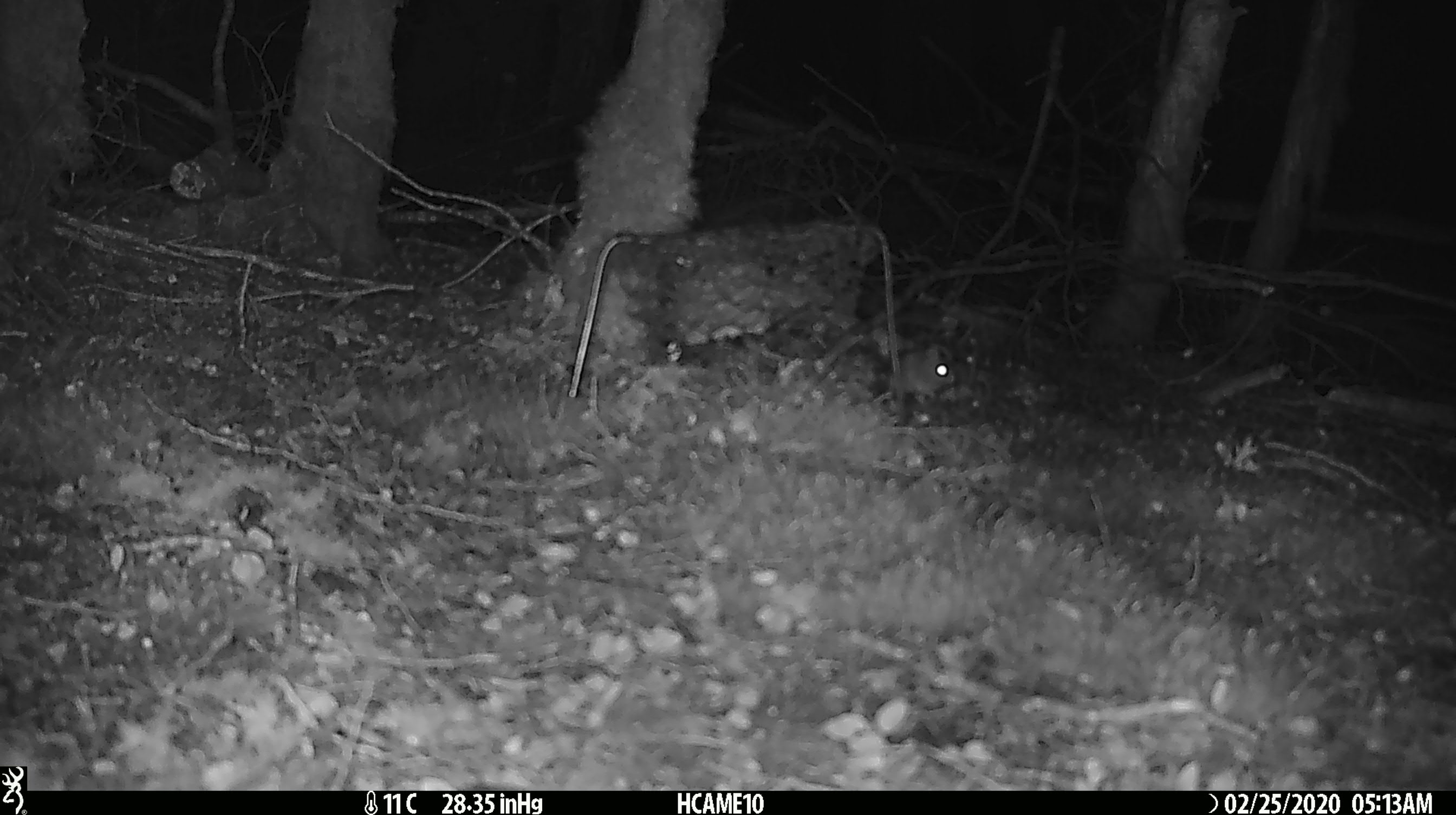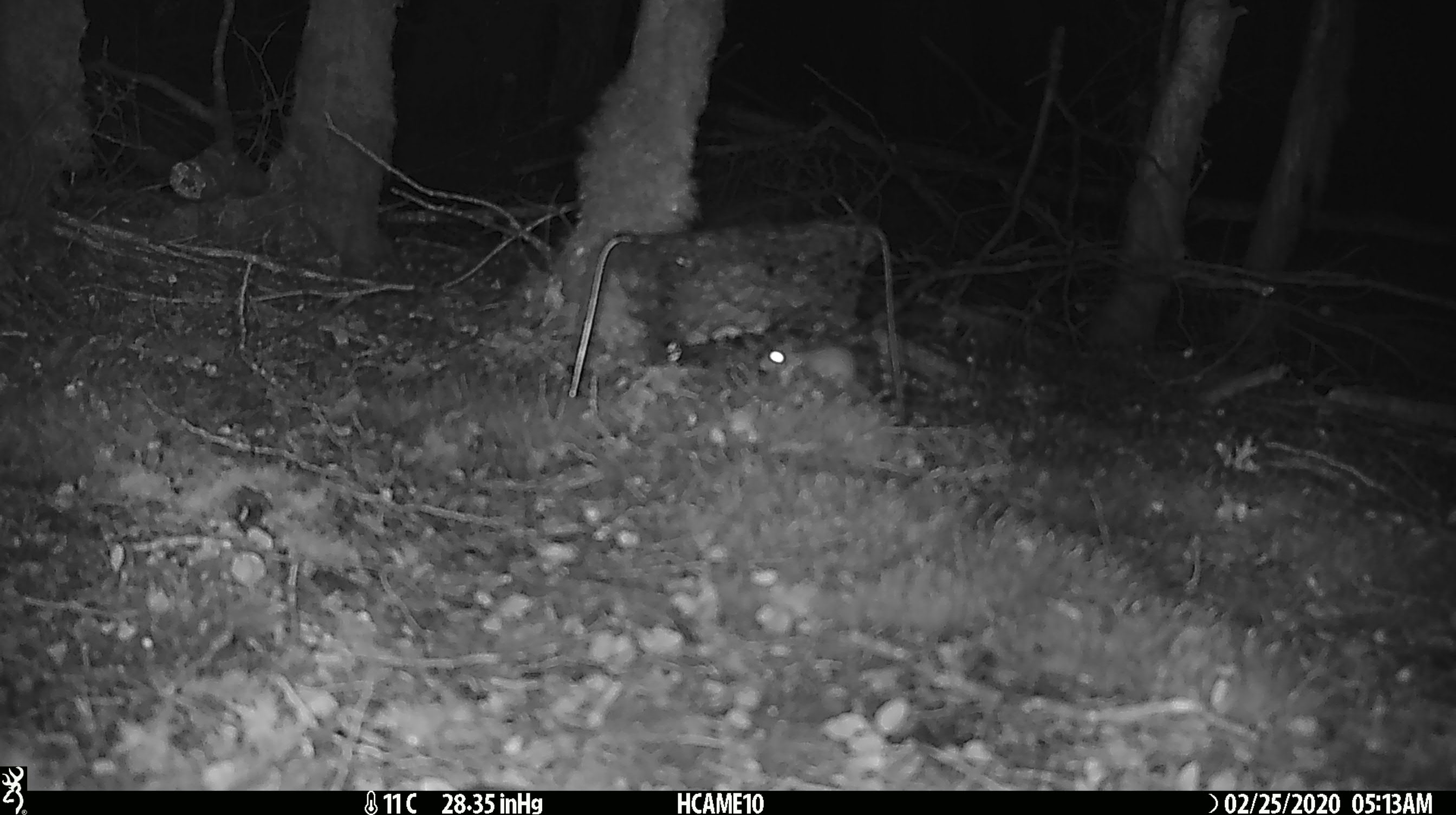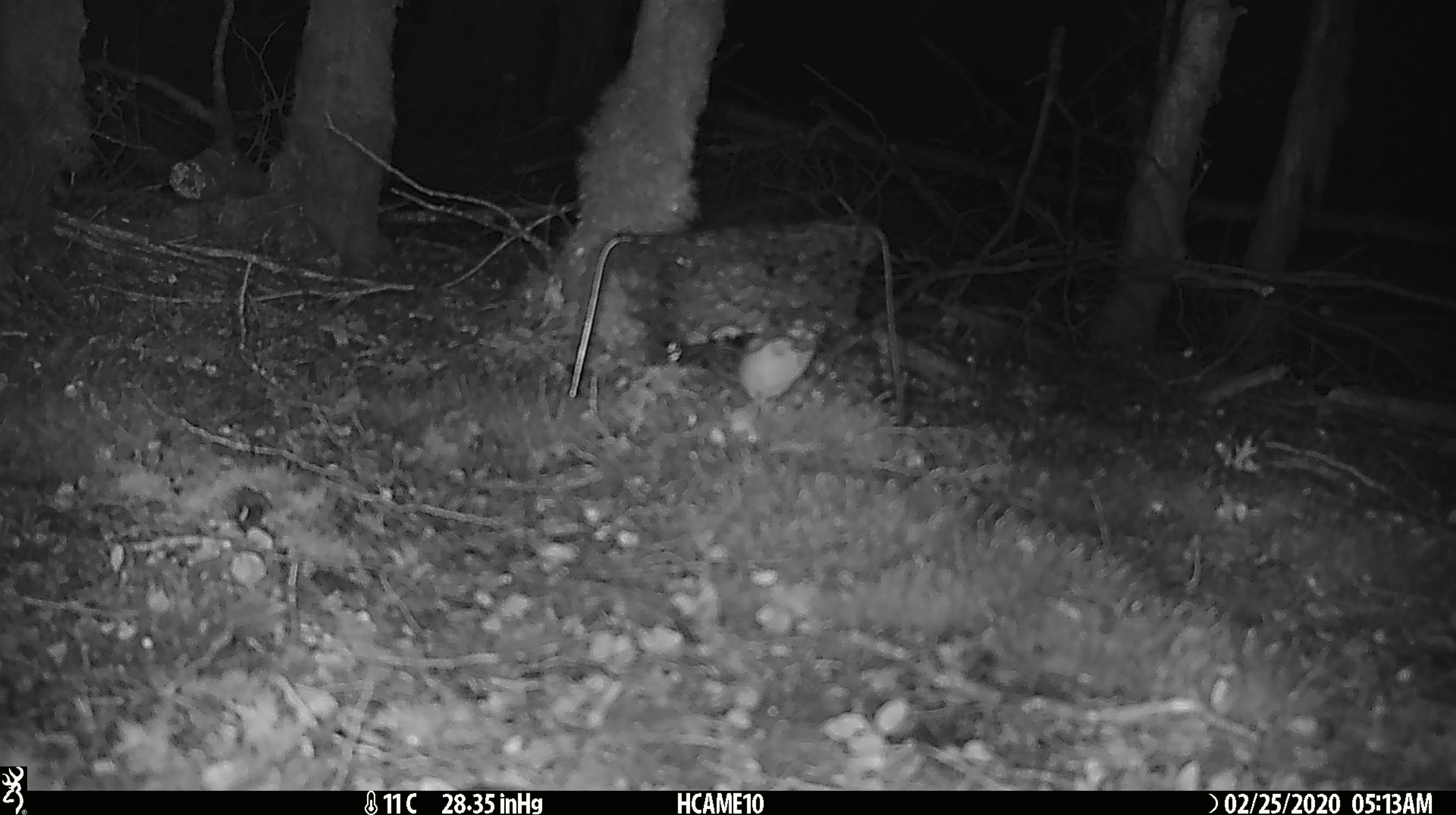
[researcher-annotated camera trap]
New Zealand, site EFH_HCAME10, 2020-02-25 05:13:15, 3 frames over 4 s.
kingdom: Animalia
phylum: Chordata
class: Mammalia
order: Rodentia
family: Muridae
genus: Mus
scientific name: Mus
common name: mouse